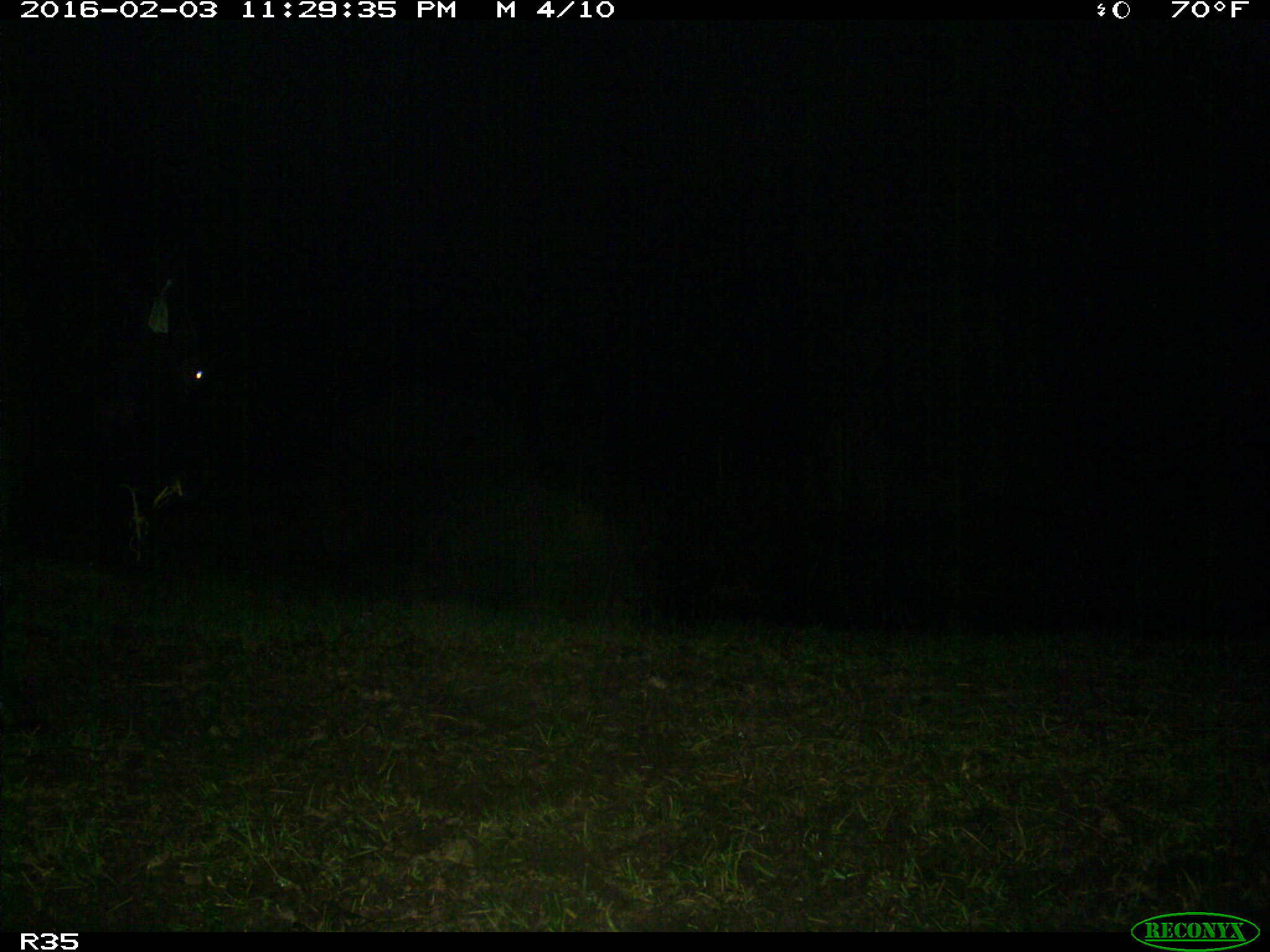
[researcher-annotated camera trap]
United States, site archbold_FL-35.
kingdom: Animalia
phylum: Chordata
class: Mammalia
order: Artiodactyla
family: Bovidae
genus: Bos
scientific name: Bos taurus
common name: domestic cow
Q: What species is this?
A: Bos taurus (domestic cow).